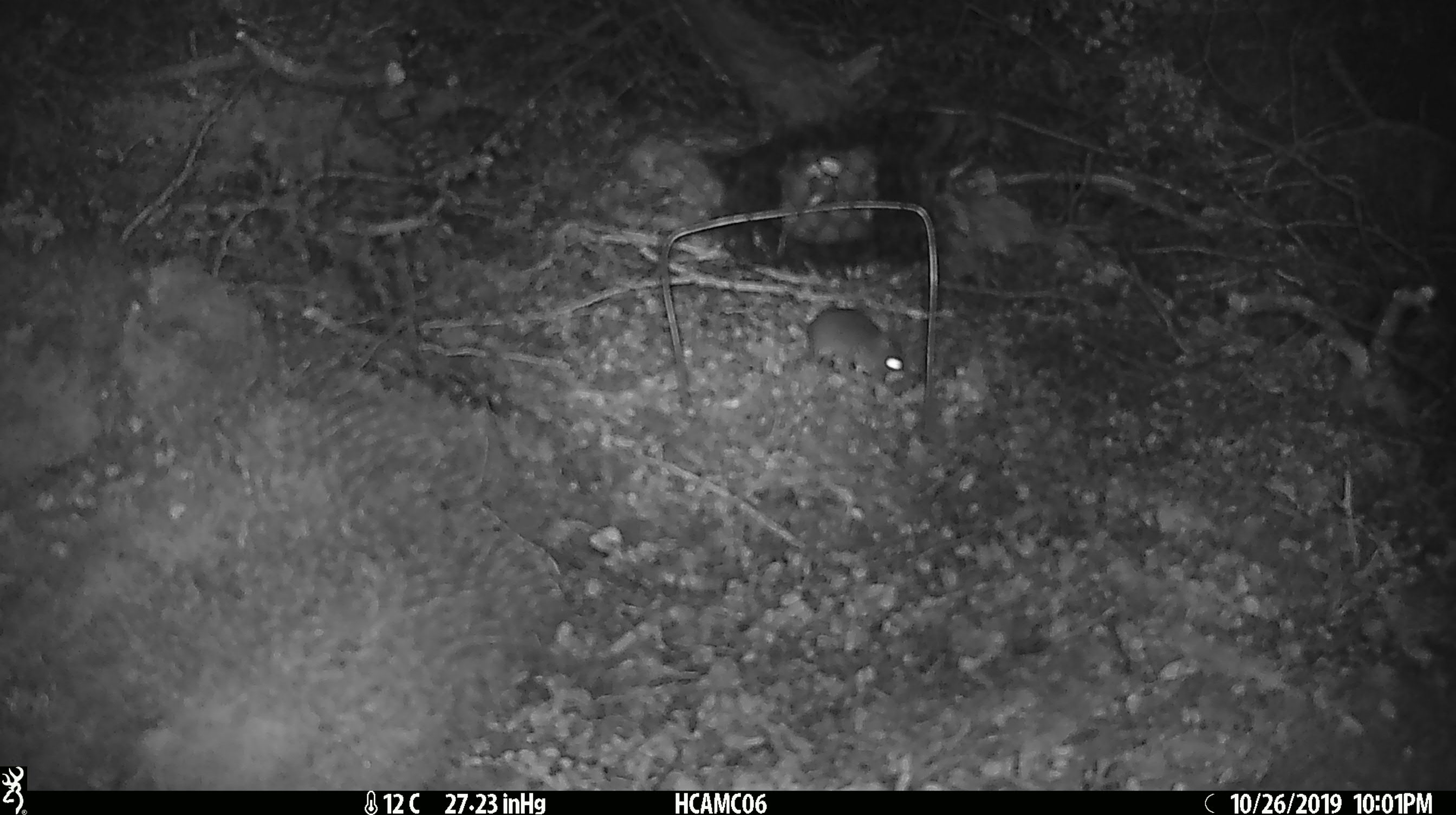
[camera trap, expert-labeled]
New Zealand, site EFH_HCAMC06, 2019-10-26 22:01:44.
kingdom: Animalia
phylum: Chordata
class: Mammalia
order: Rodentia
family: Muridae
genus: Mus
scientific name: Mus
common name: mouse